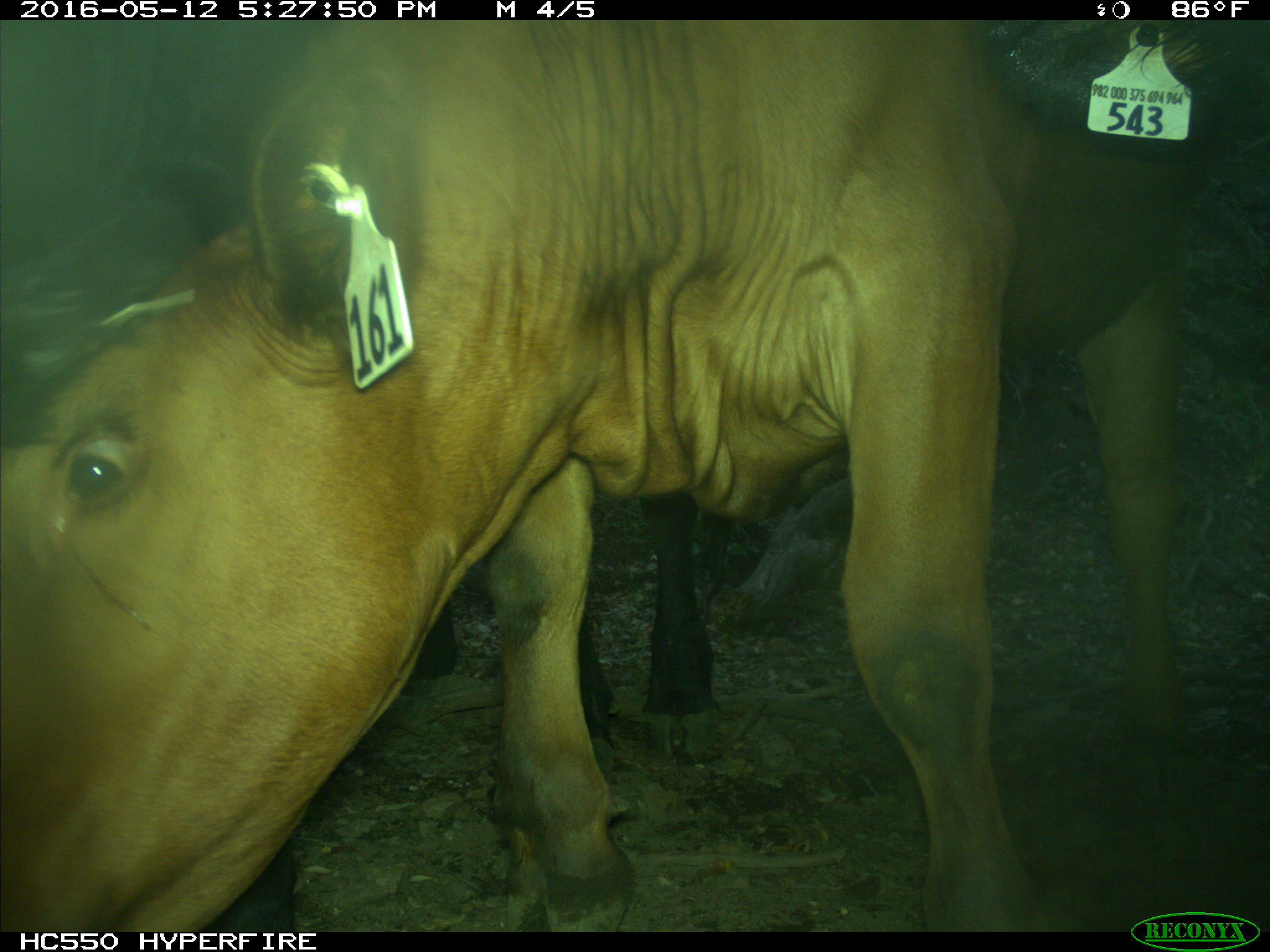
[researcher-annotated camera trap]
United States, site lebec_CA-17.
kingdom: Animalia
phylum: Chordata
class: Mammalia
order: Artiodactyla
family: Bovidae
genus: Bos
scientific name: Bos taurus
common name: domestic cow